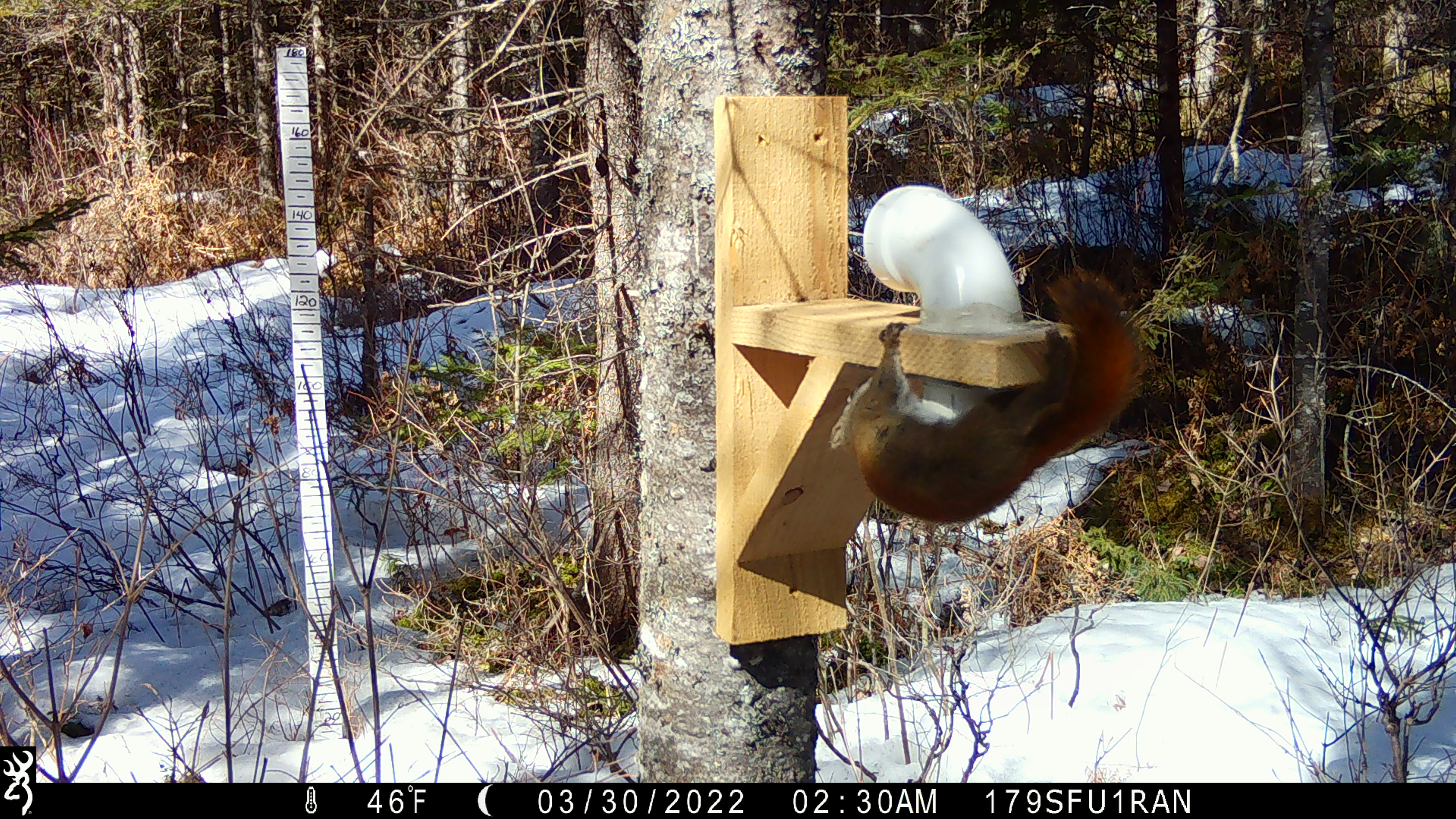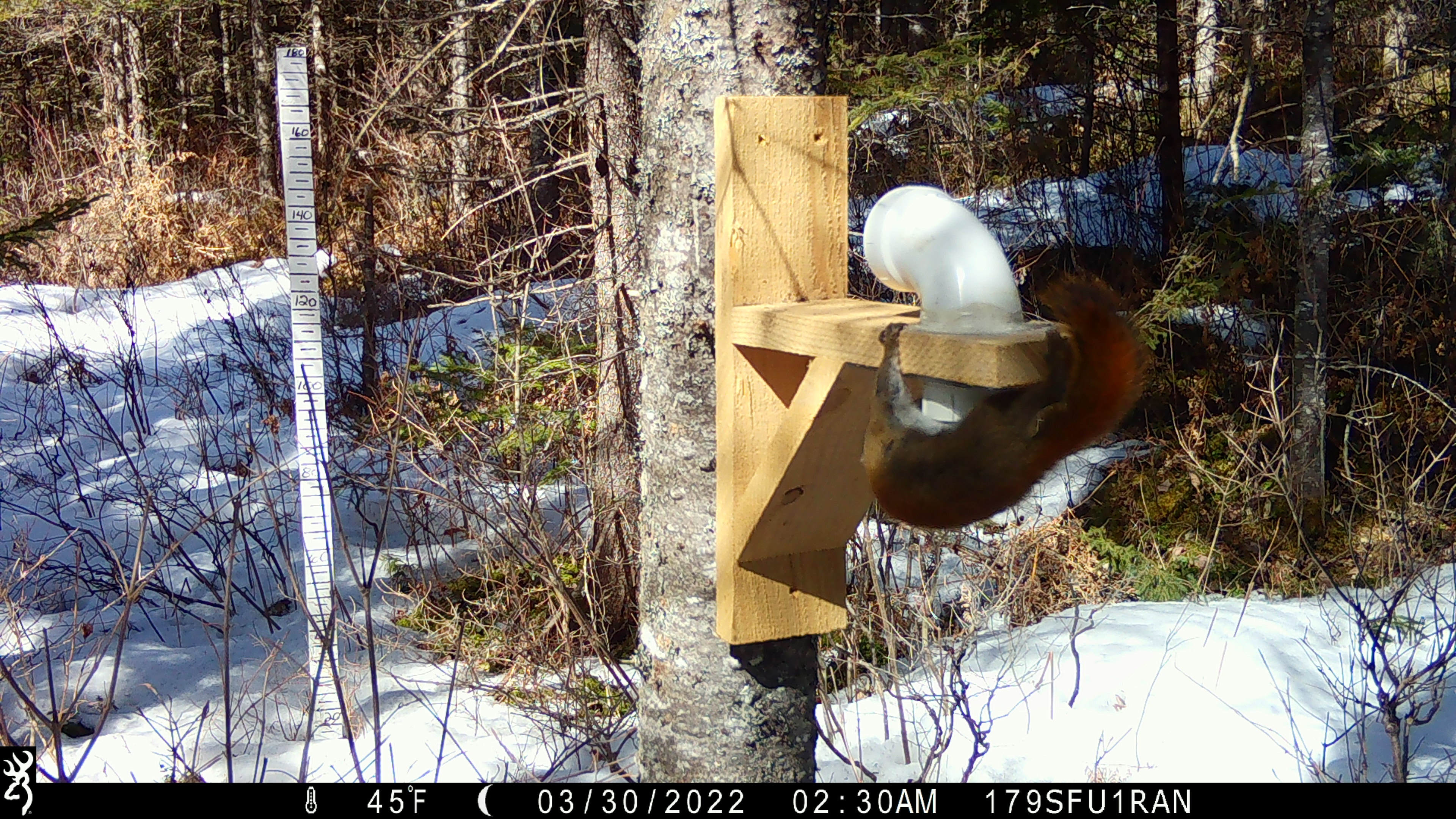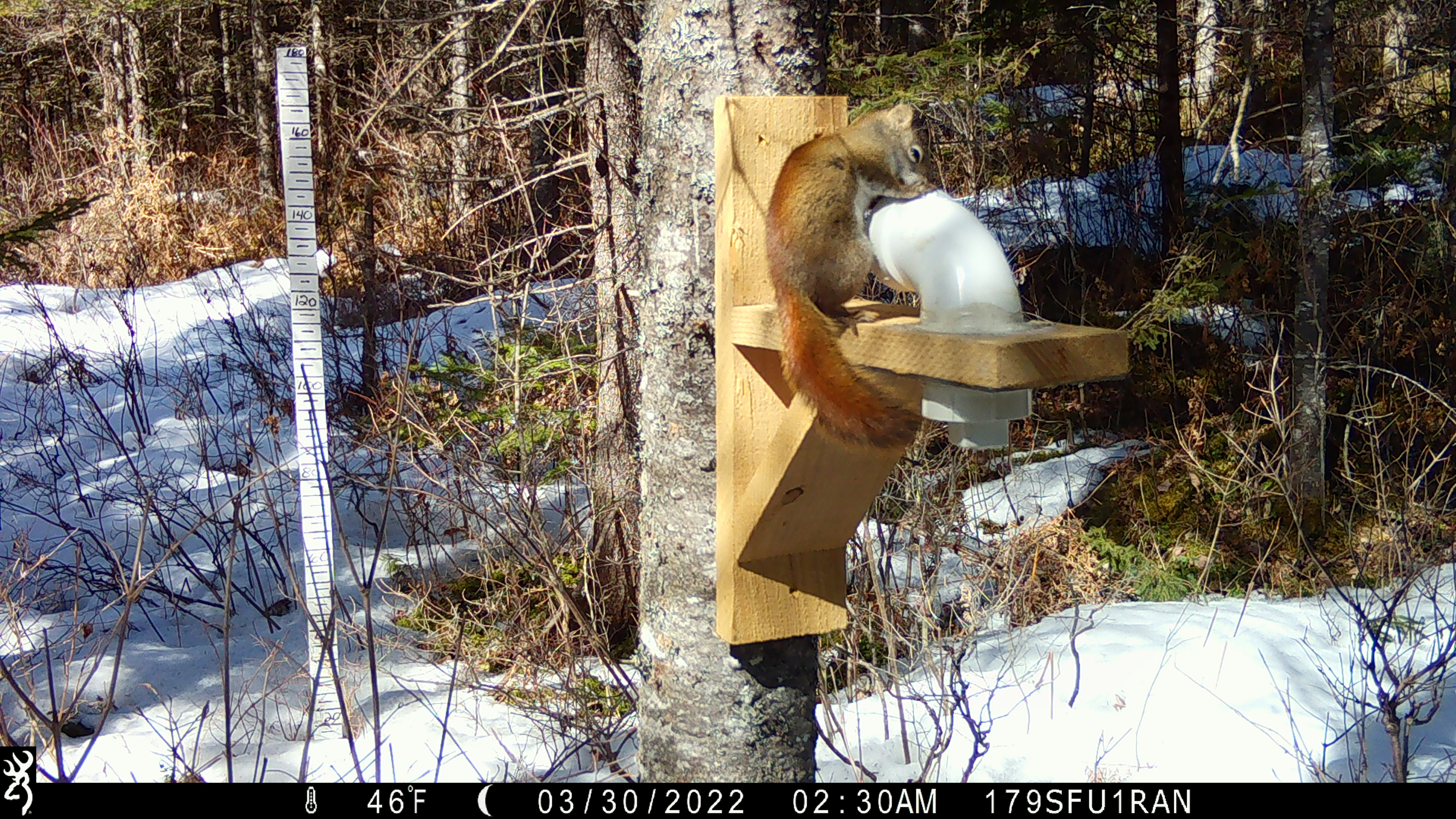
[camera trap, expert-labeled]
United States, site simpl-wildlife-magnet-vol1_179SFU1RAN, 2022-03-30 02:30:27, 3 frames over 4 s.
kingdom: Animalia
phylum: Chordata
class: Mammalia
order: Rodentia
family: Sciuridae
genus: Tamiasciurus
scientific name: Tamiasciurus hudsonicus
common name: red squirrel